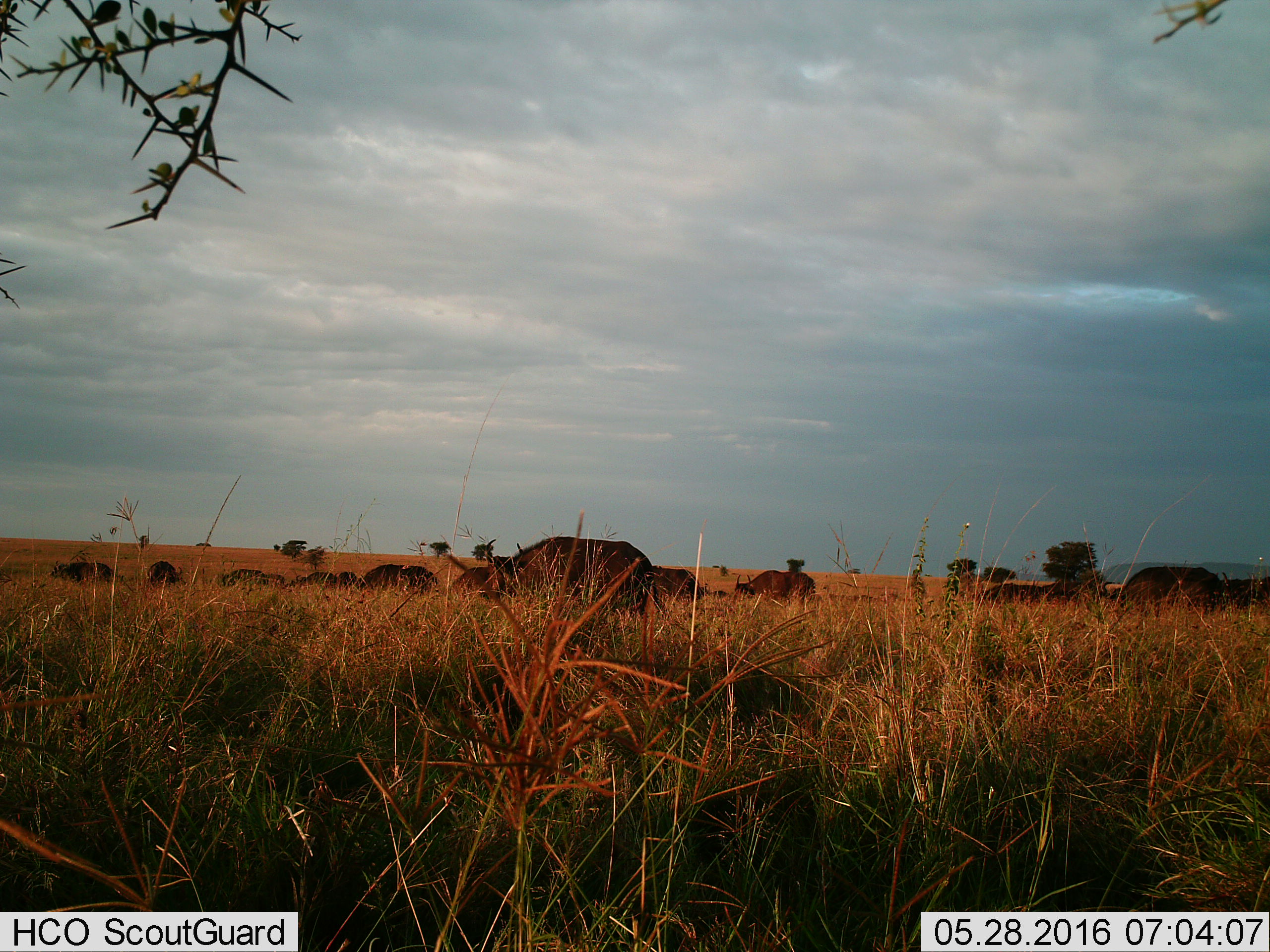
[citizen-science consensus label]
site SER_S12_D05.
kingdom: Animalia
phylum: Chordata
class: Mammalia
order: Artiodactyla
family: Bovidae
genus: Syncerus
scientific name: Syncerus caffer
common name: african buffalo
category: buffalo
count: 11-50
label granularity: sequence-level